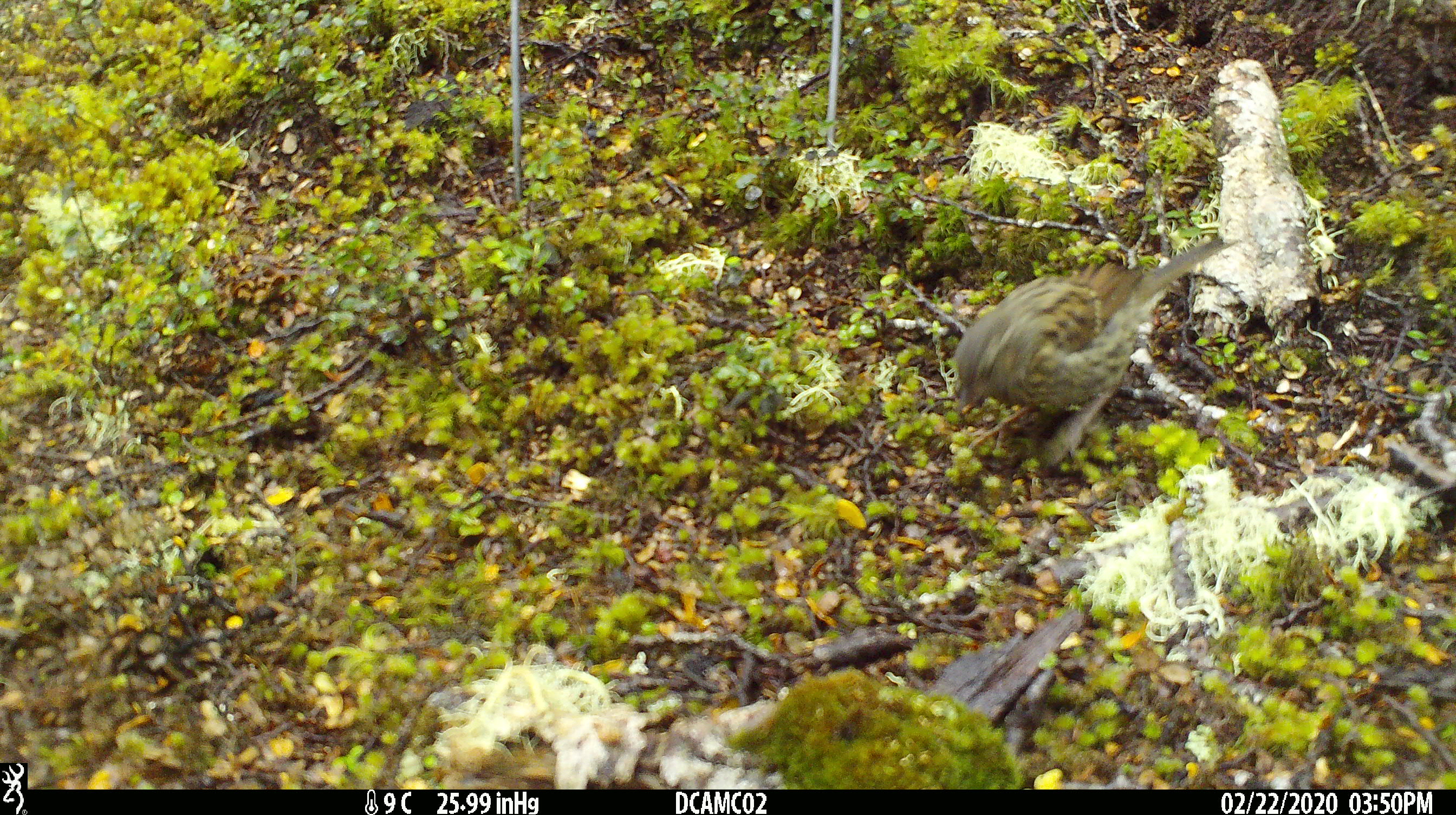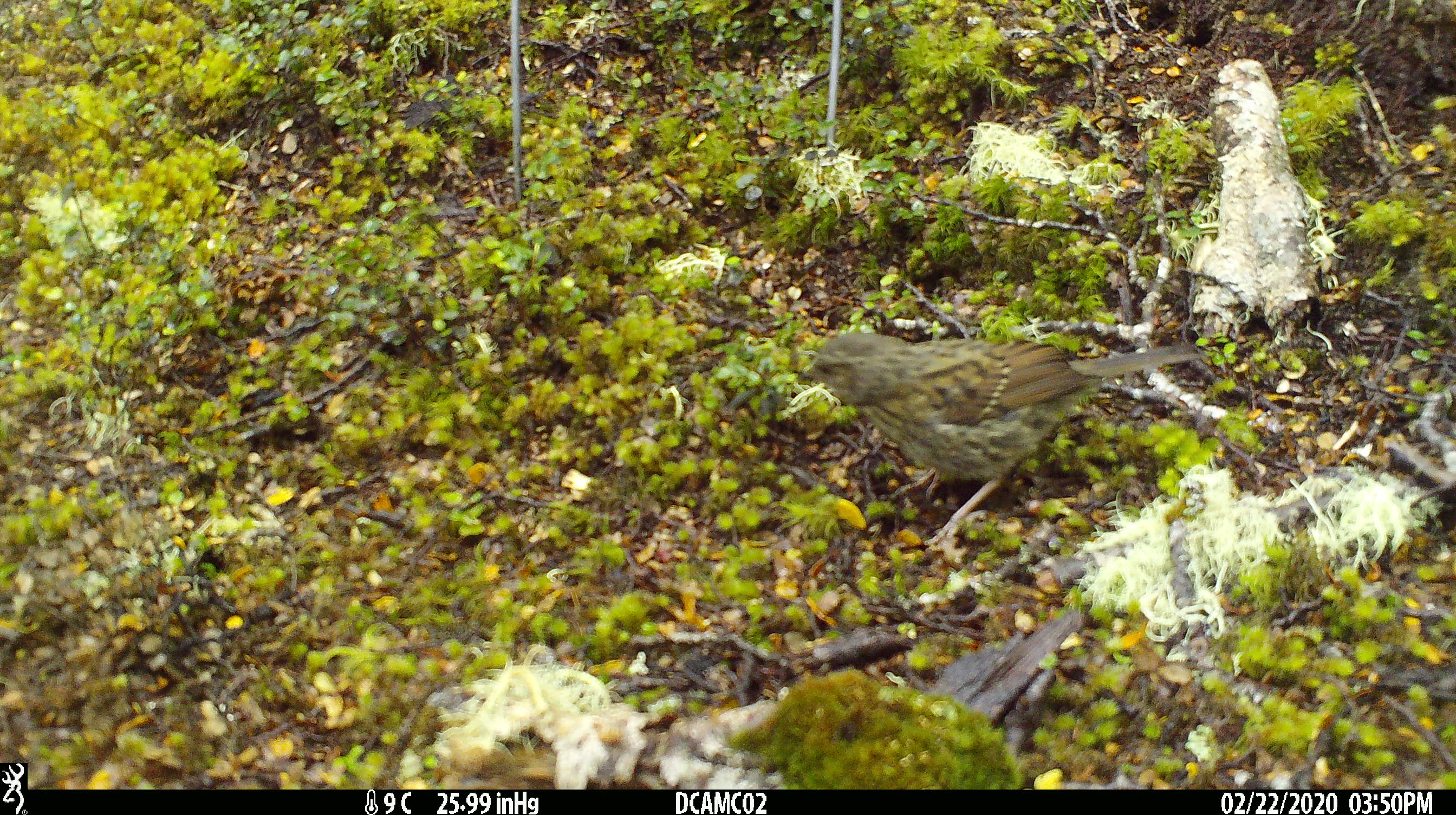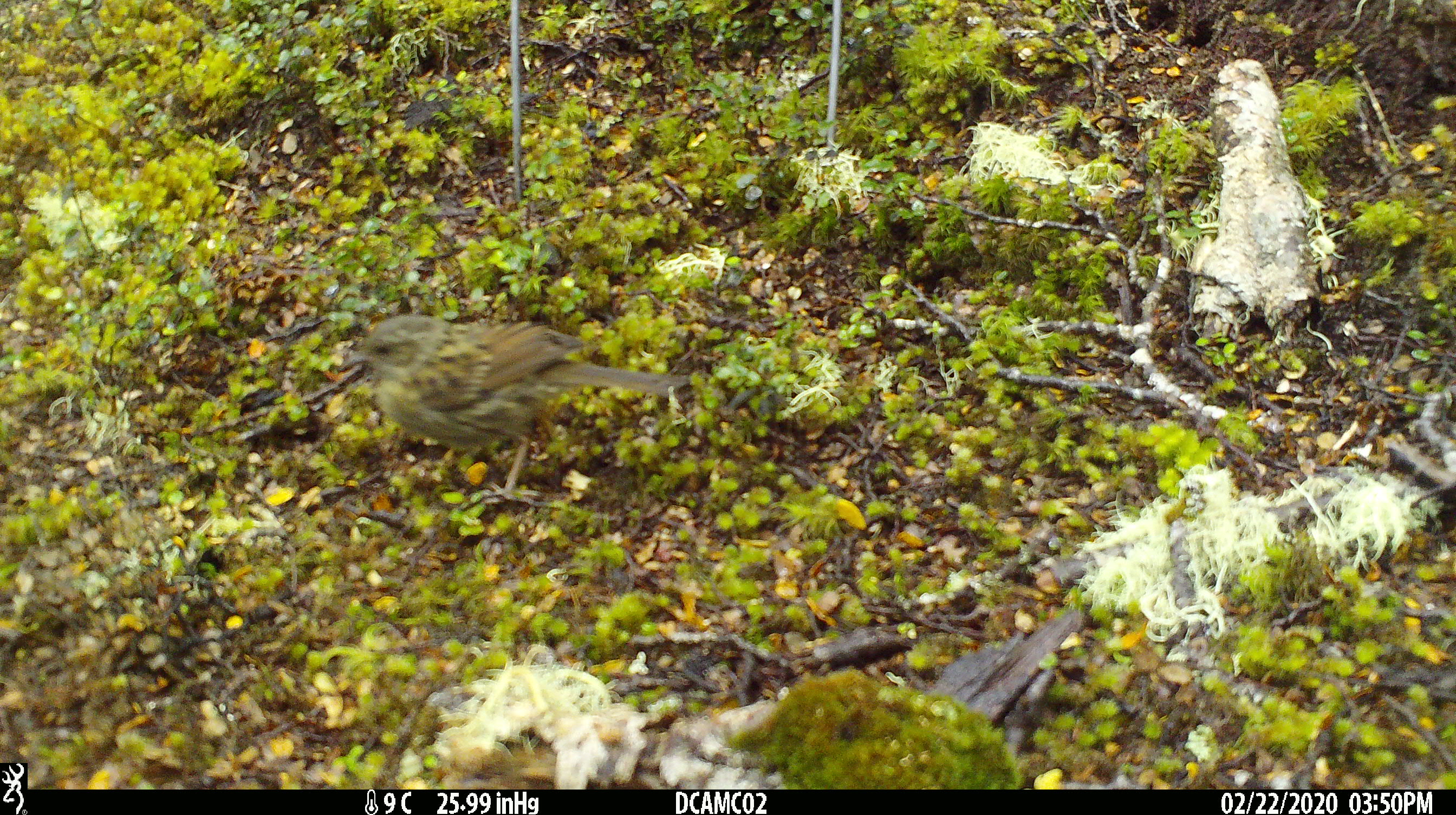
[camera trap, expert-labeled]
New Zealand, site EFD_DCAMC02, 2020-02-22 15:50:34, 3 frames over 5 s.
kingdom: Animalia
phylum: Chordata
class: Aves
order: Passeriformes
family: Prunellidae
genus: Prunella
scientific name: Prunella modularis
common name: dunnock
Dunnock (Prunella modularis).